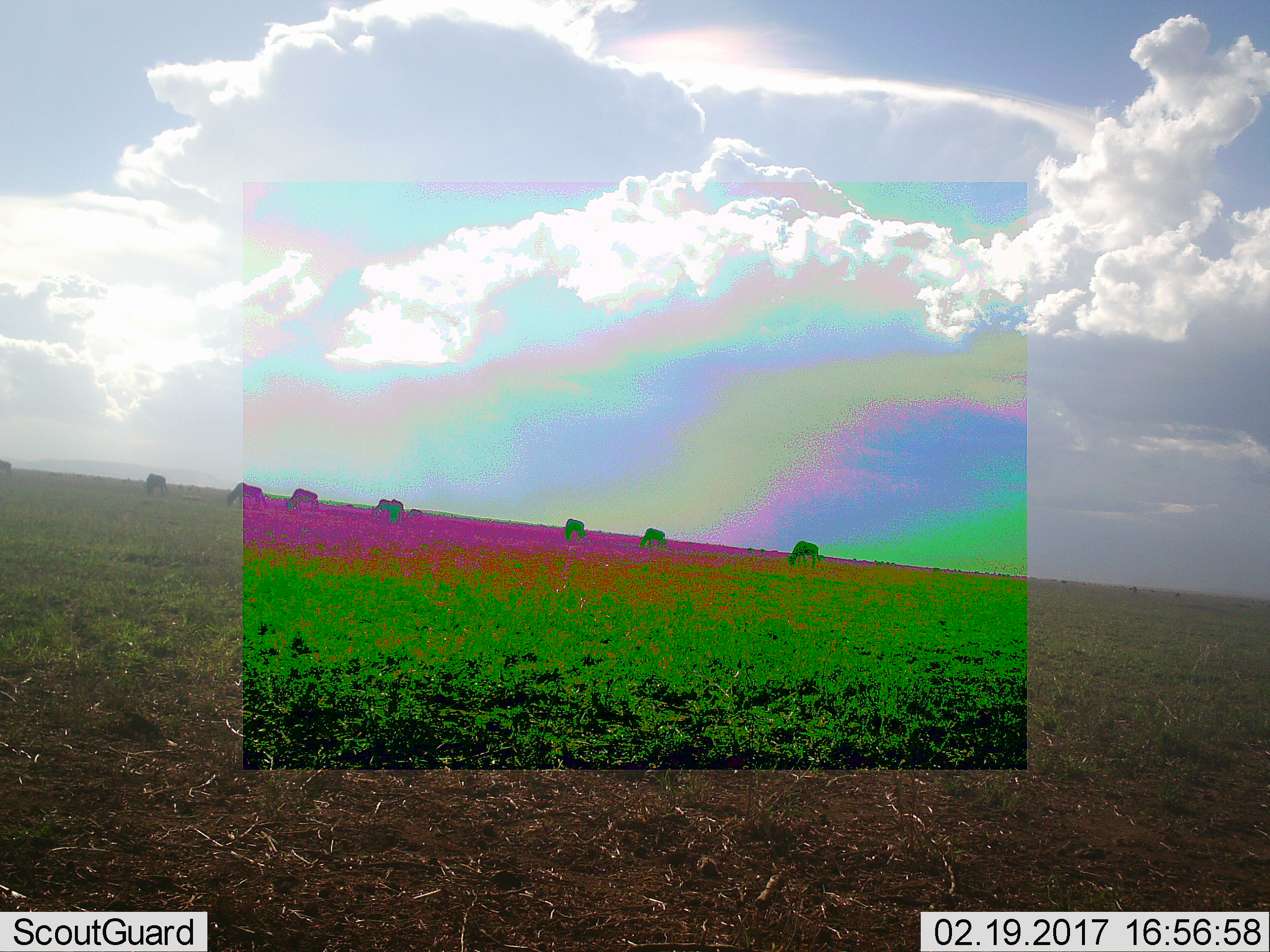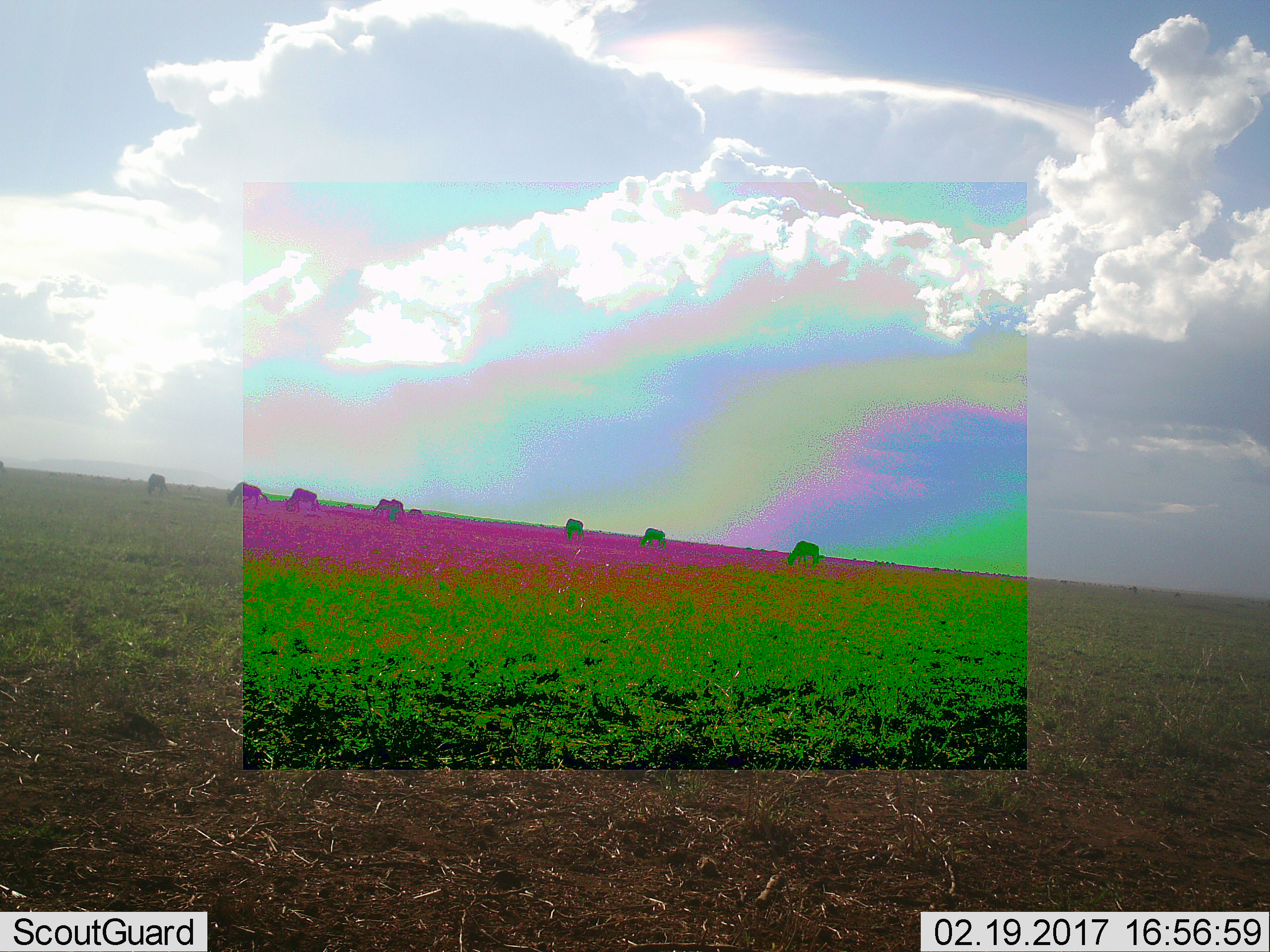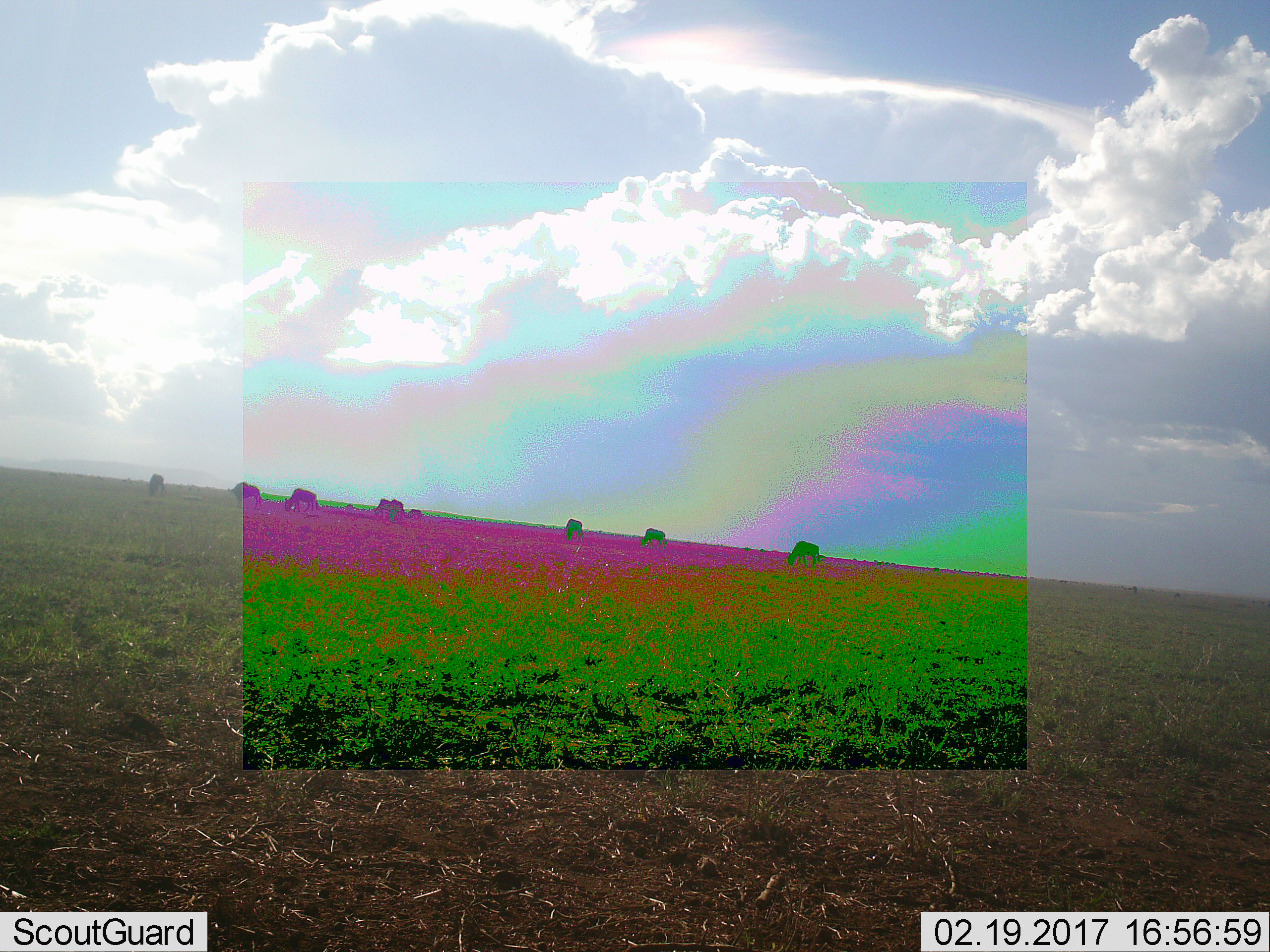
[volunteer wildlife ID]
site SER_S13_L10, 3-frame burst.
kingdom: Animalia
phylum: Chordata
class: Mammalia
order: Artiodactyla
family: Bovidae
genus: Connochaetes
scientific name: Connochaetes taurinus taurinus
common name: blue wildebeest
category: wildebeestblue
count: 9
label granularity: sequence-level